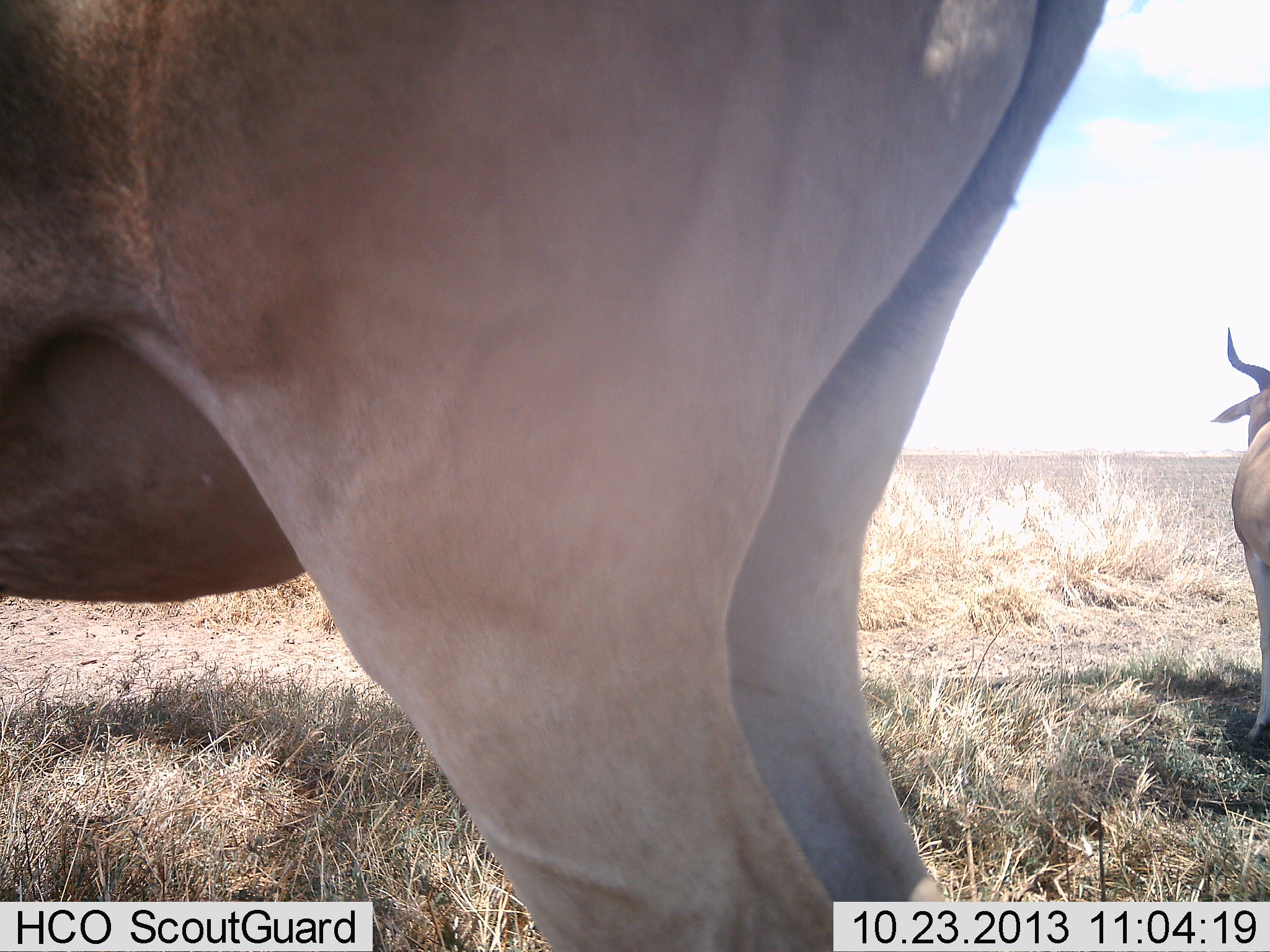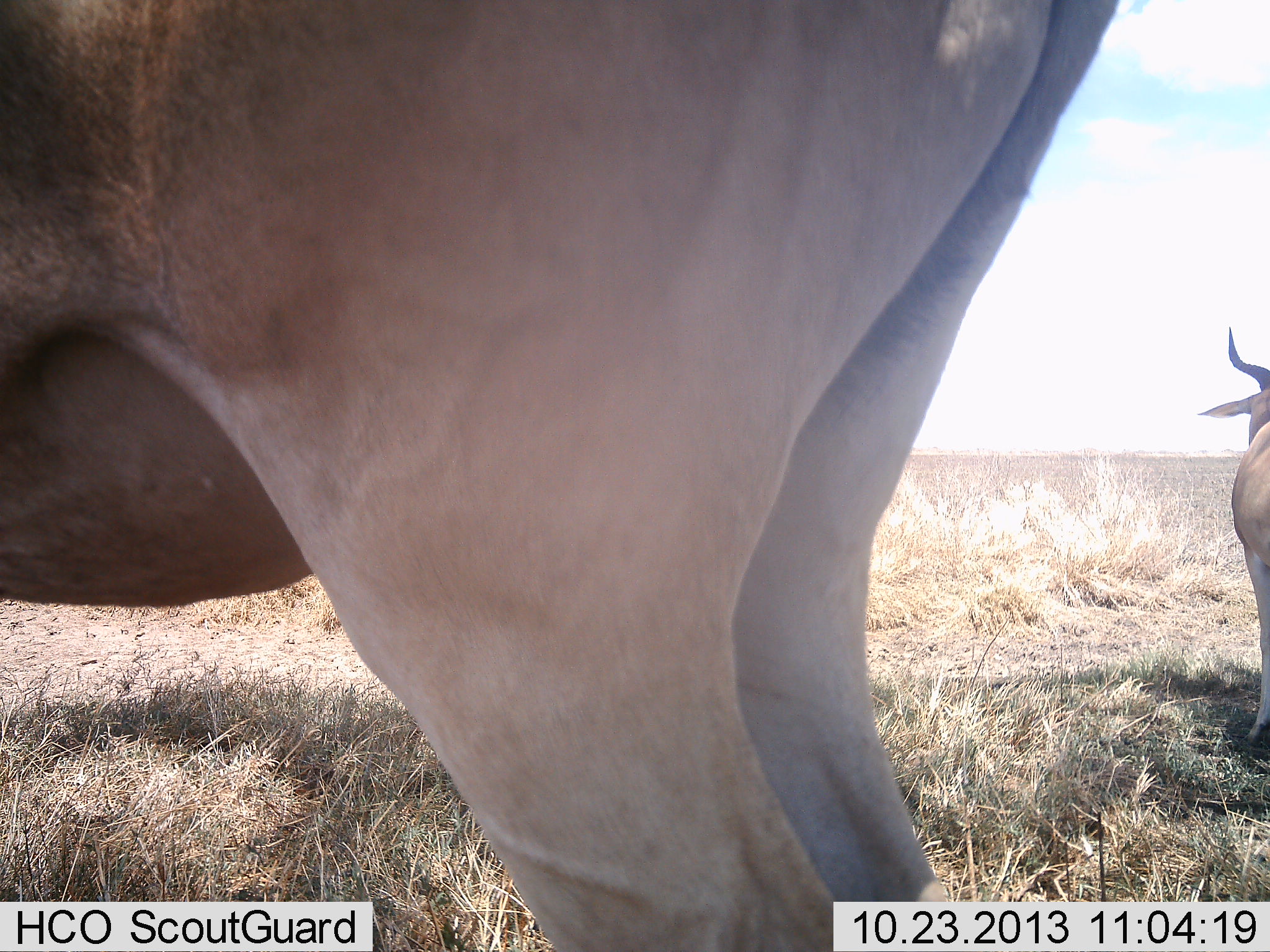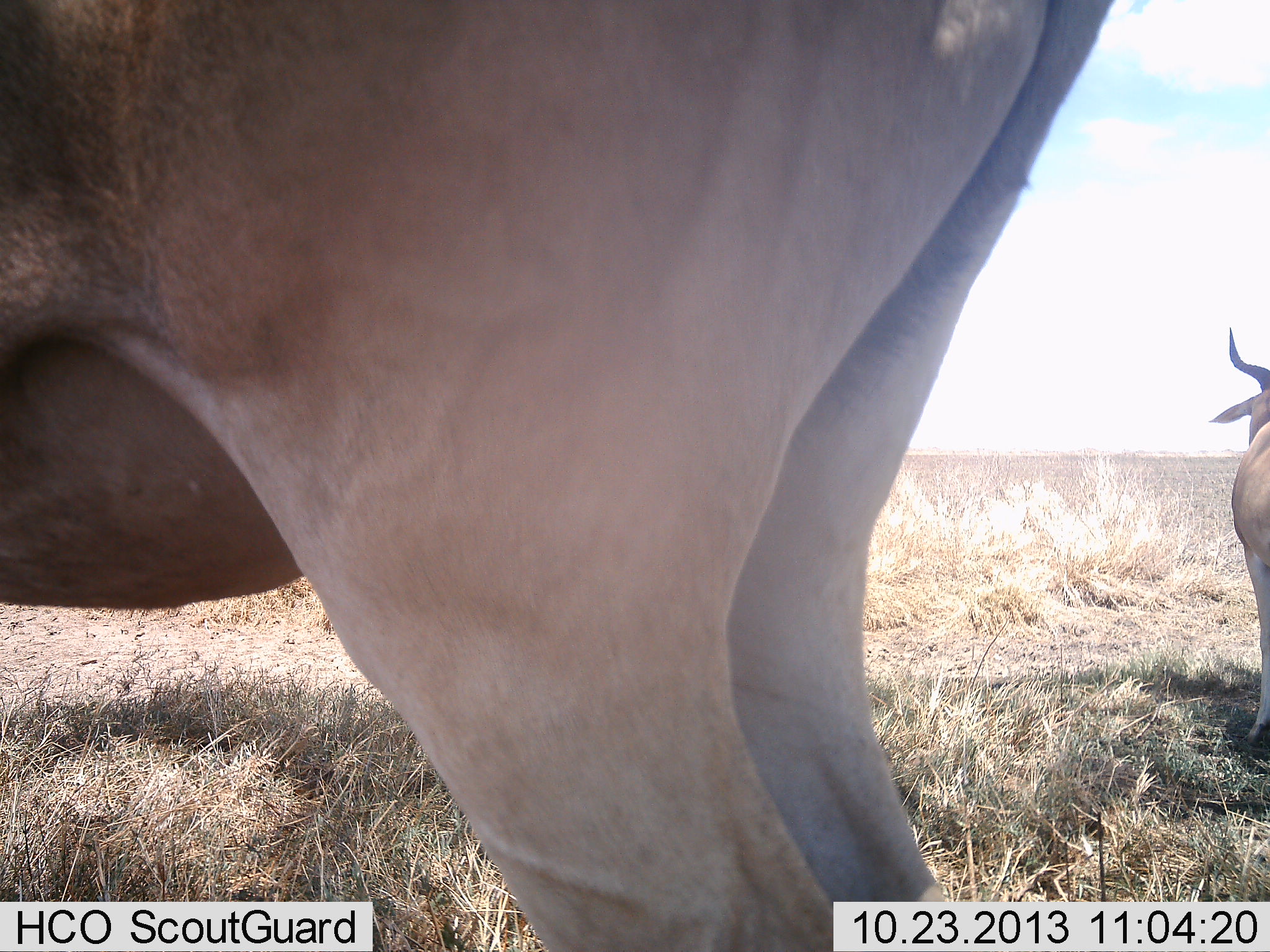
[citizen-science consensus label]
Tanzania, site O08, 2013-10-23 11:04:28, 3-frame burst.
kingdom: Animalia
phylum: Chordata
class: Mammalia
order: Artiodactyla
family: Bovidae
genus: Alcelaphus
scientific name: Alcelaphus buselaphus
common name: hartebeest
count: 2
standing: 100%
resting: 0%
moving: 0%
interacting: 0%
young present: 0%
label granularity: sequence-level